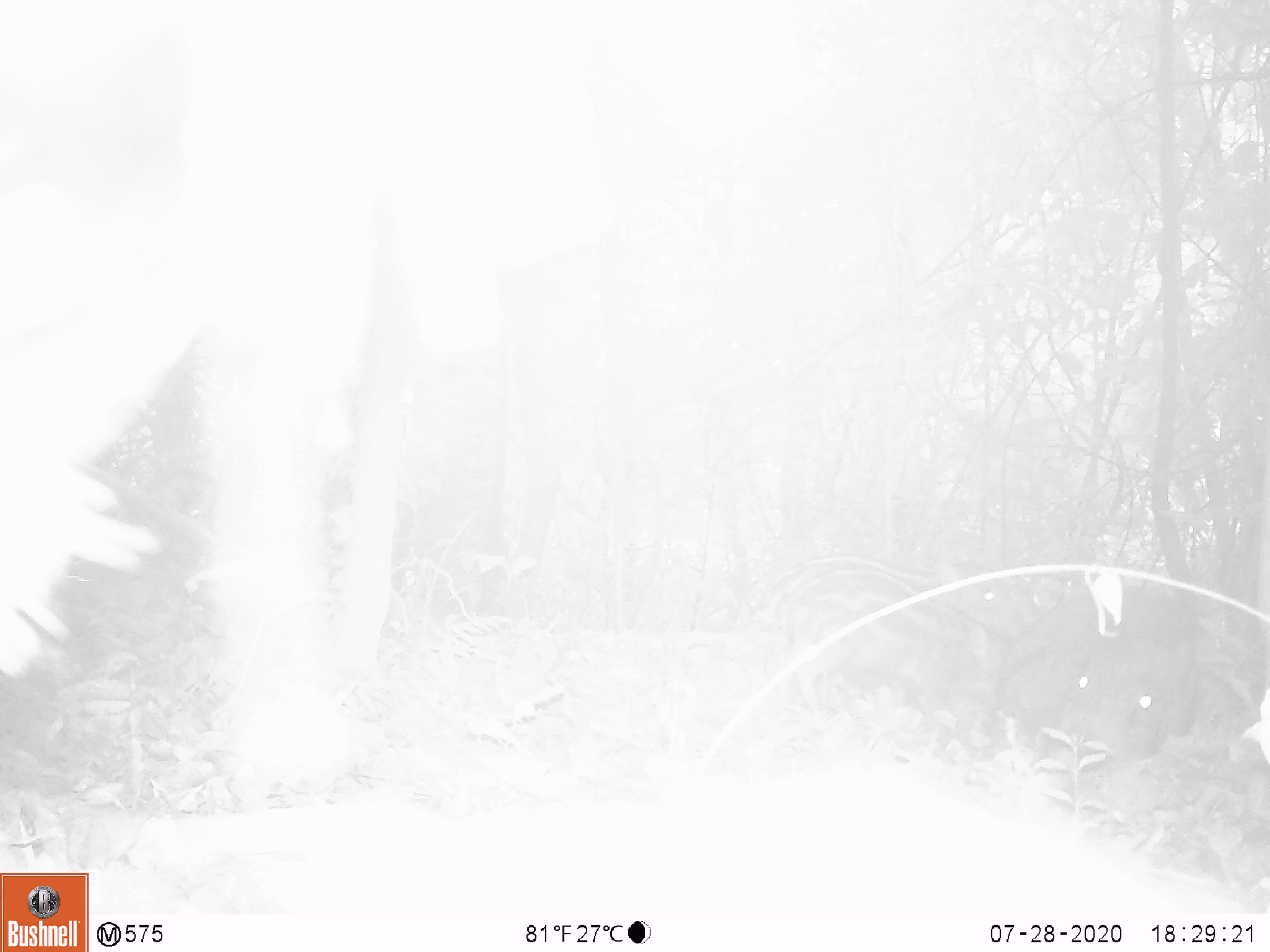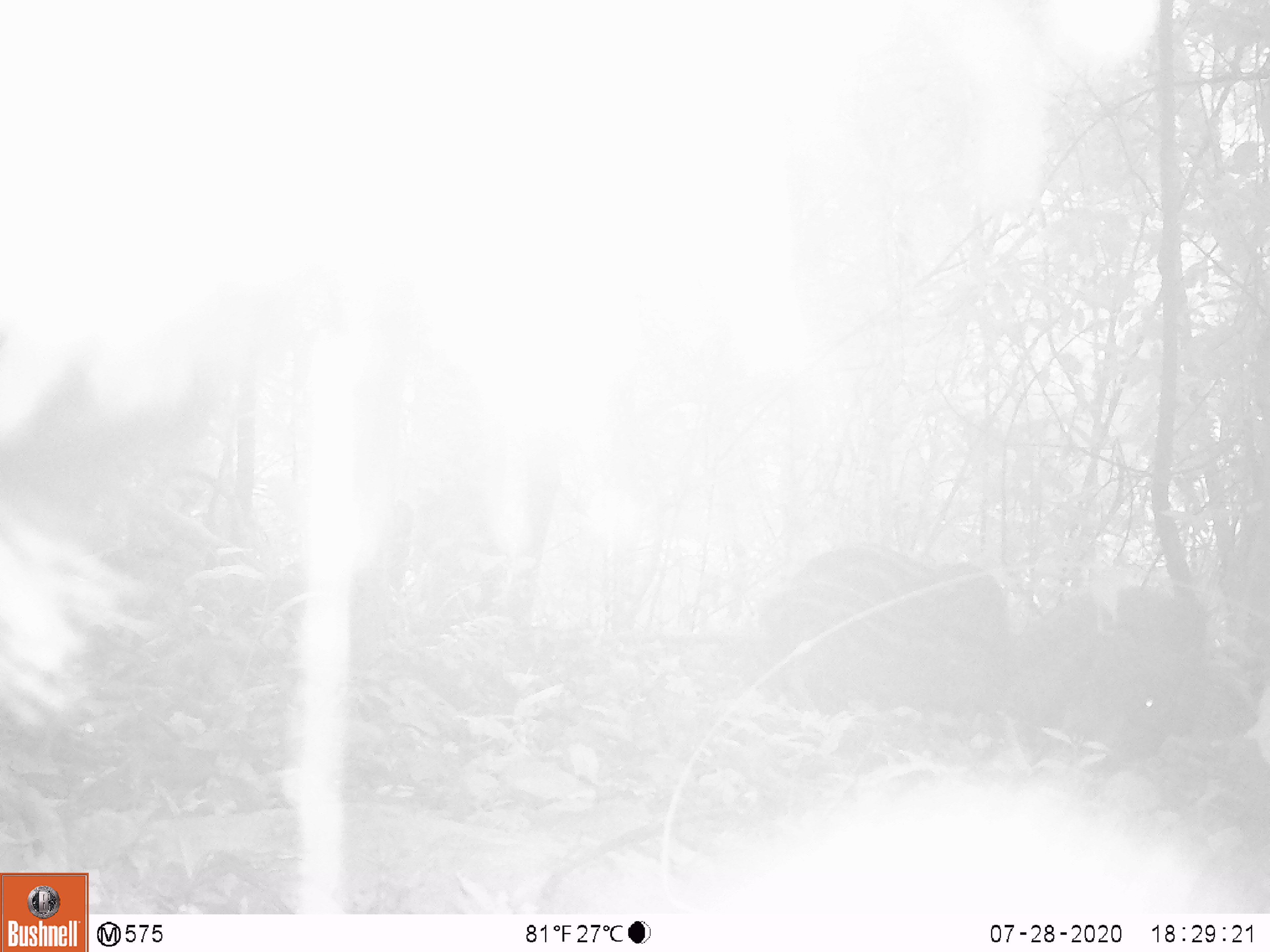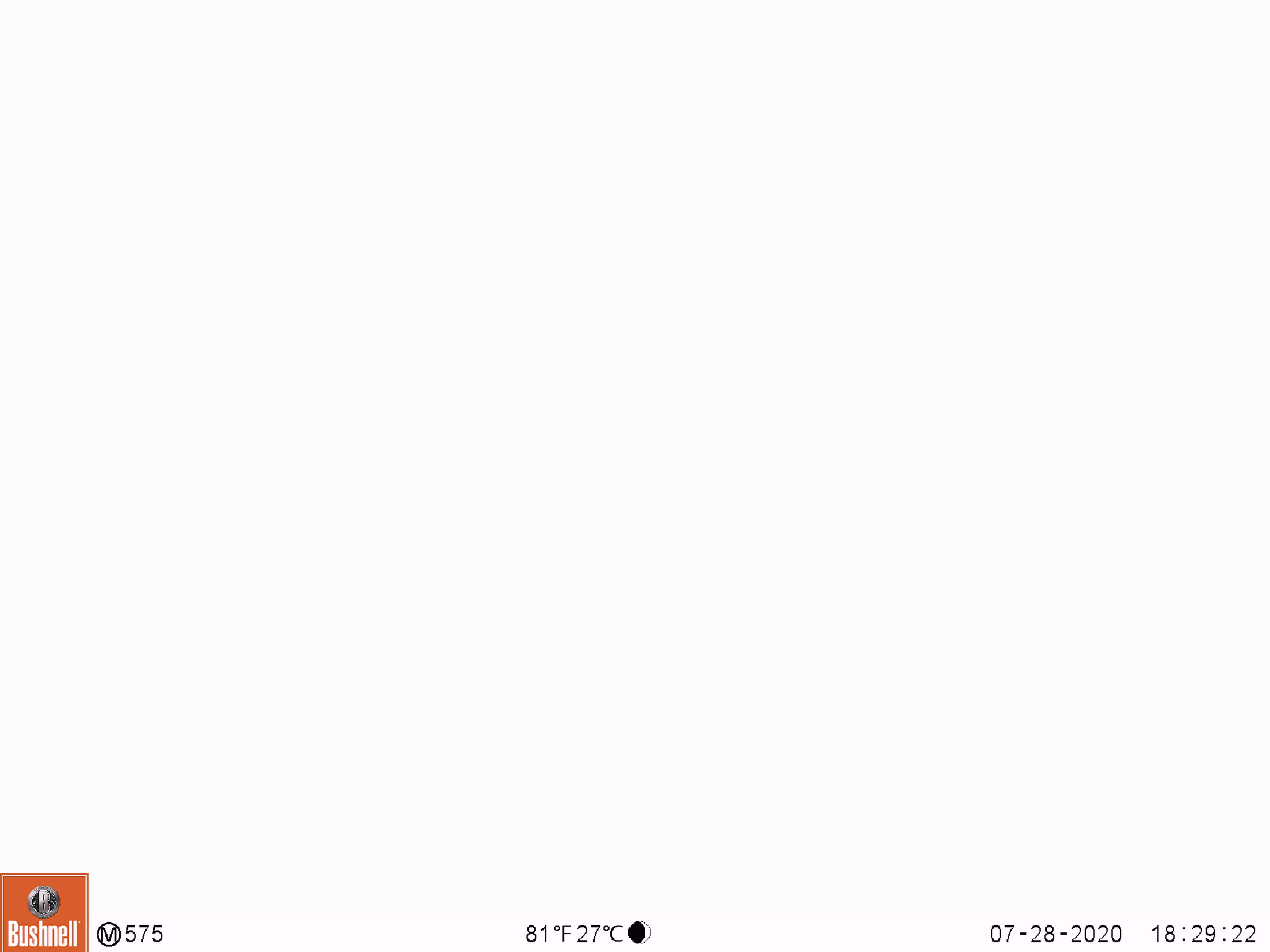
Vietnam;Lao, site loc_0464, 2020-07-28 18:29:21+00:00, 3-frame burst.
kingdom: Animalia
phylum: Chordata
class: Mammalia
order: Artiodactyla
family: Suidae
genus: Sus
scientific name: Sus scrofa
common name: eurasian wild pig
Eurasian wild pig (Sus scrofa). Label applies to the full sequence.